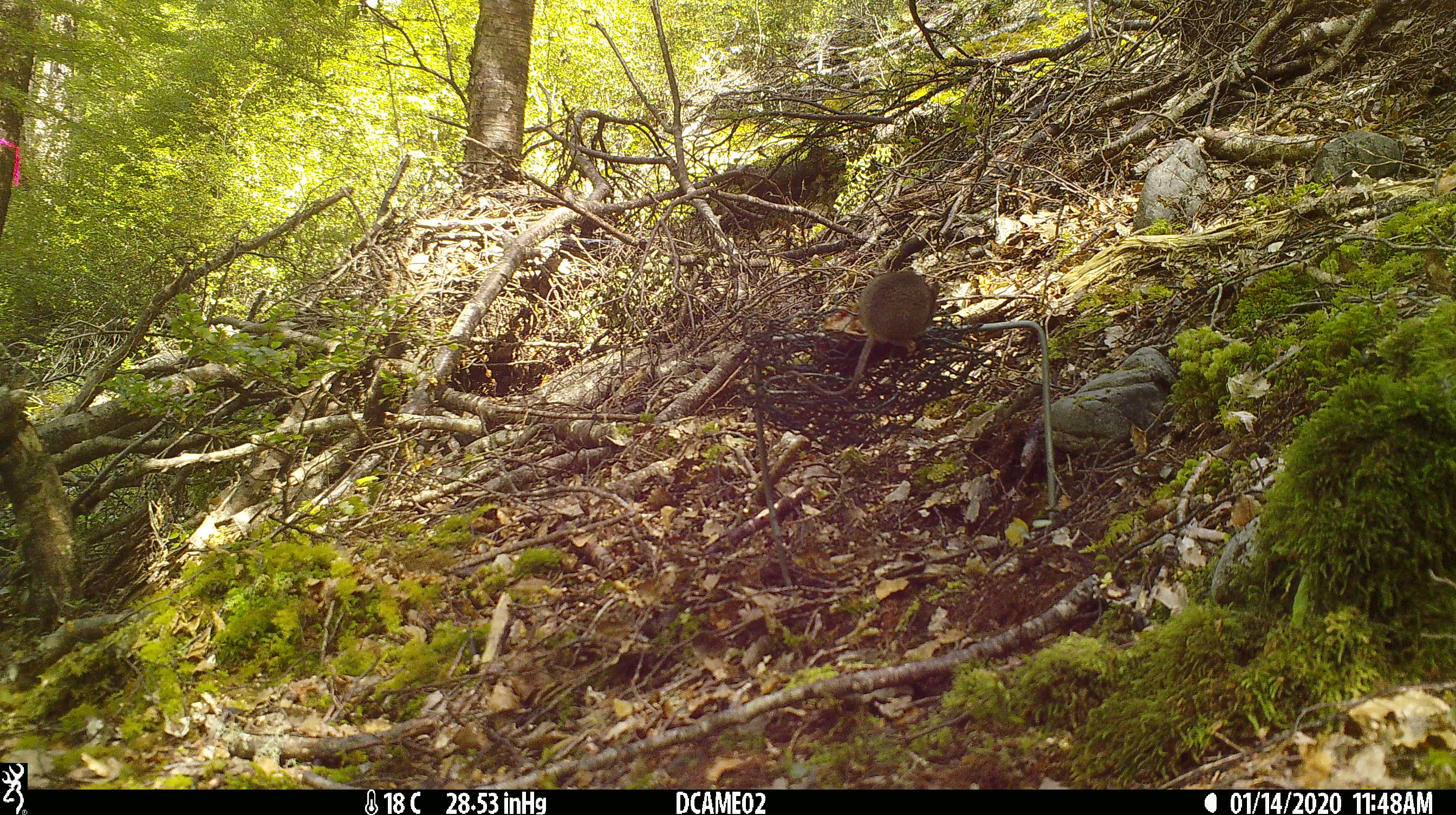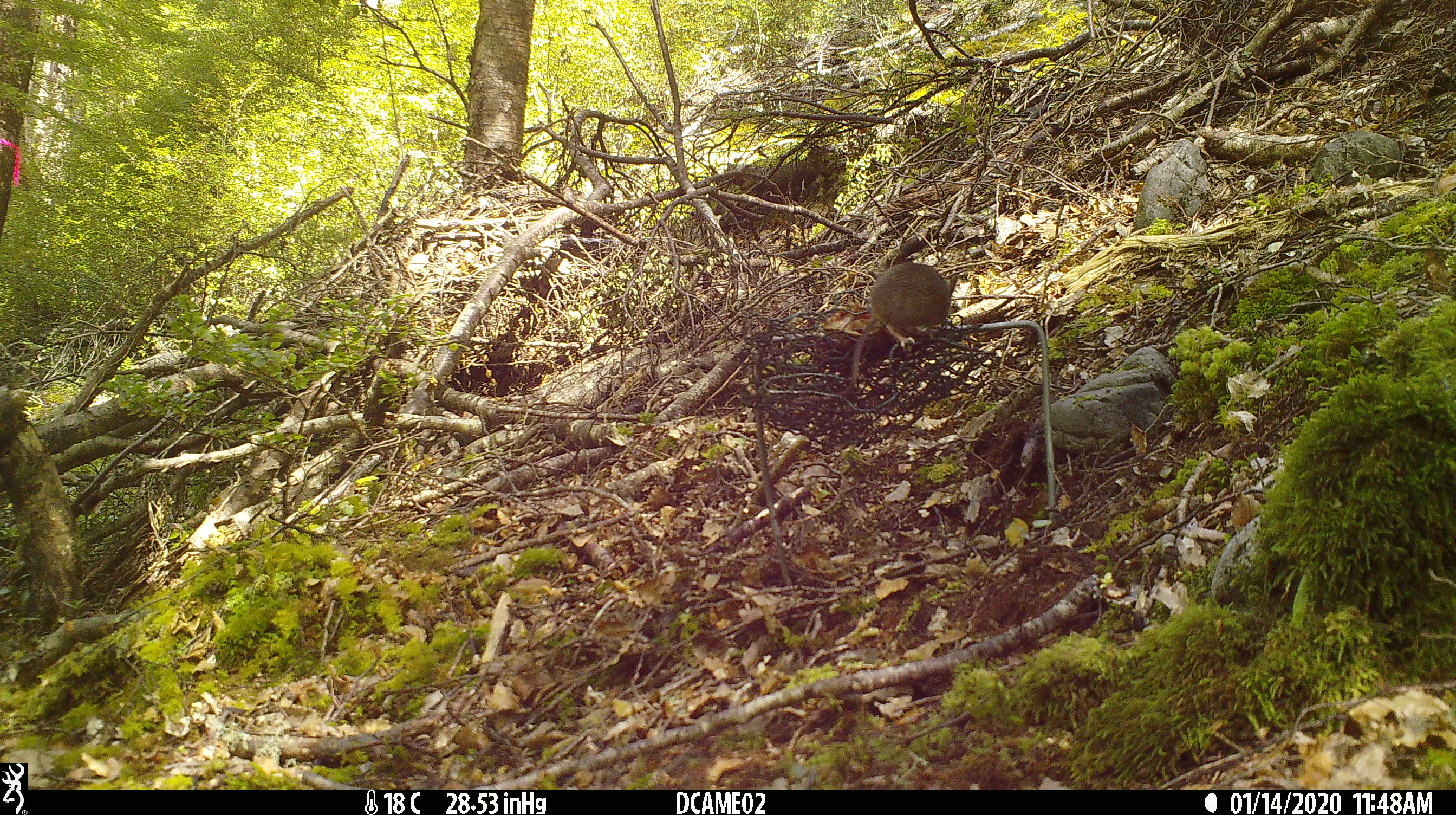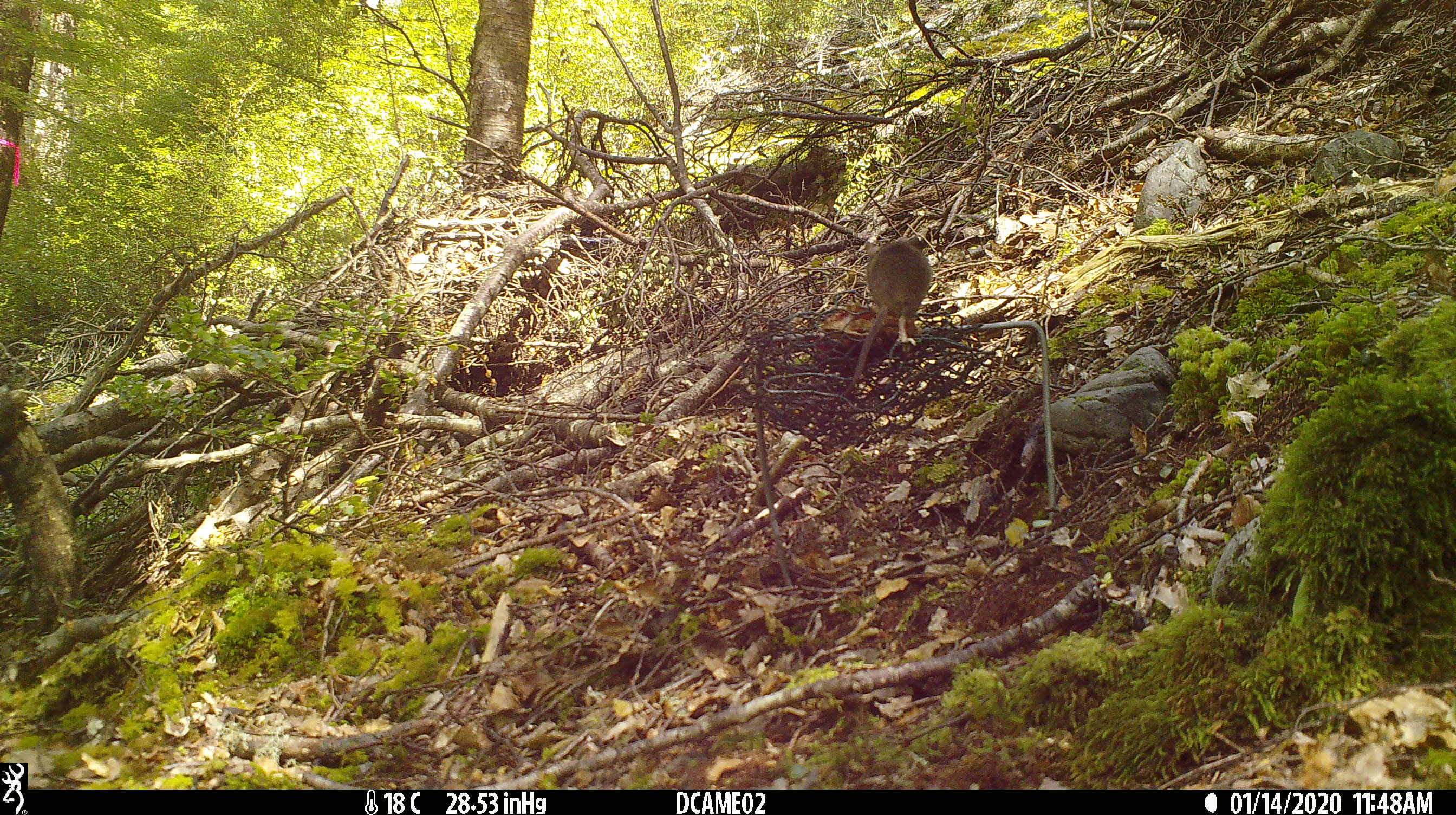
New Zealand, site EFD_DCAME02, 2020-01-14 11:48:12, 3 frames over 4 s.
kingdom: Animalia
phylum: Chordata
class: Mammalia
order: Rodentia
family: Muridae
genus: Mus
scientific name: Mus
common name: mouse